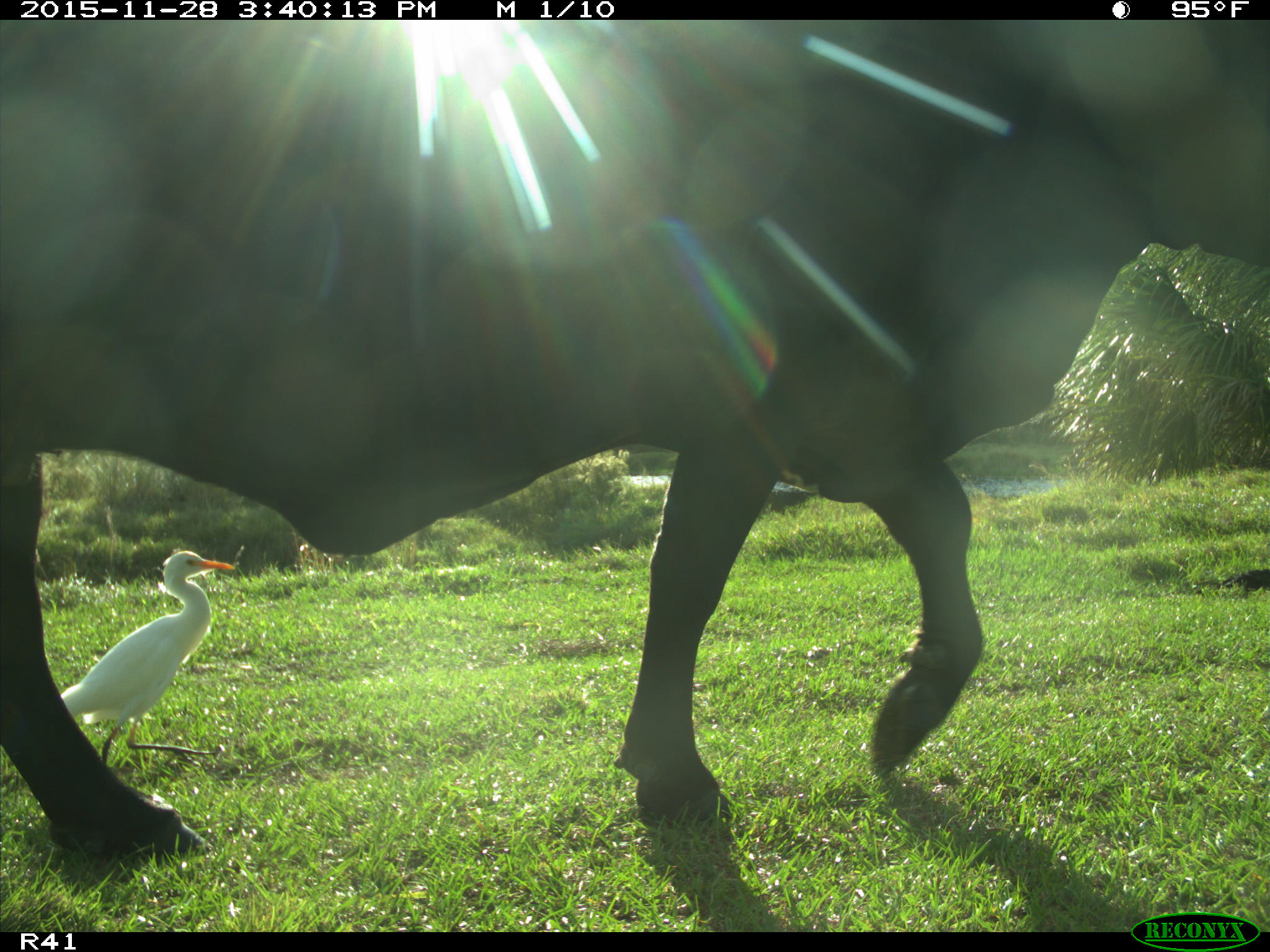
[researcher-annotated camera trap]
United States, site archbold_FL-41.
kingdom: Animalia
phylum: Chordata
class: Mammalia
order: Artiodactyla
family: Bovidae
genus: Bos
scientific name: Bos taurus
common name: domestic cow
Bos taurus (domestic cow).